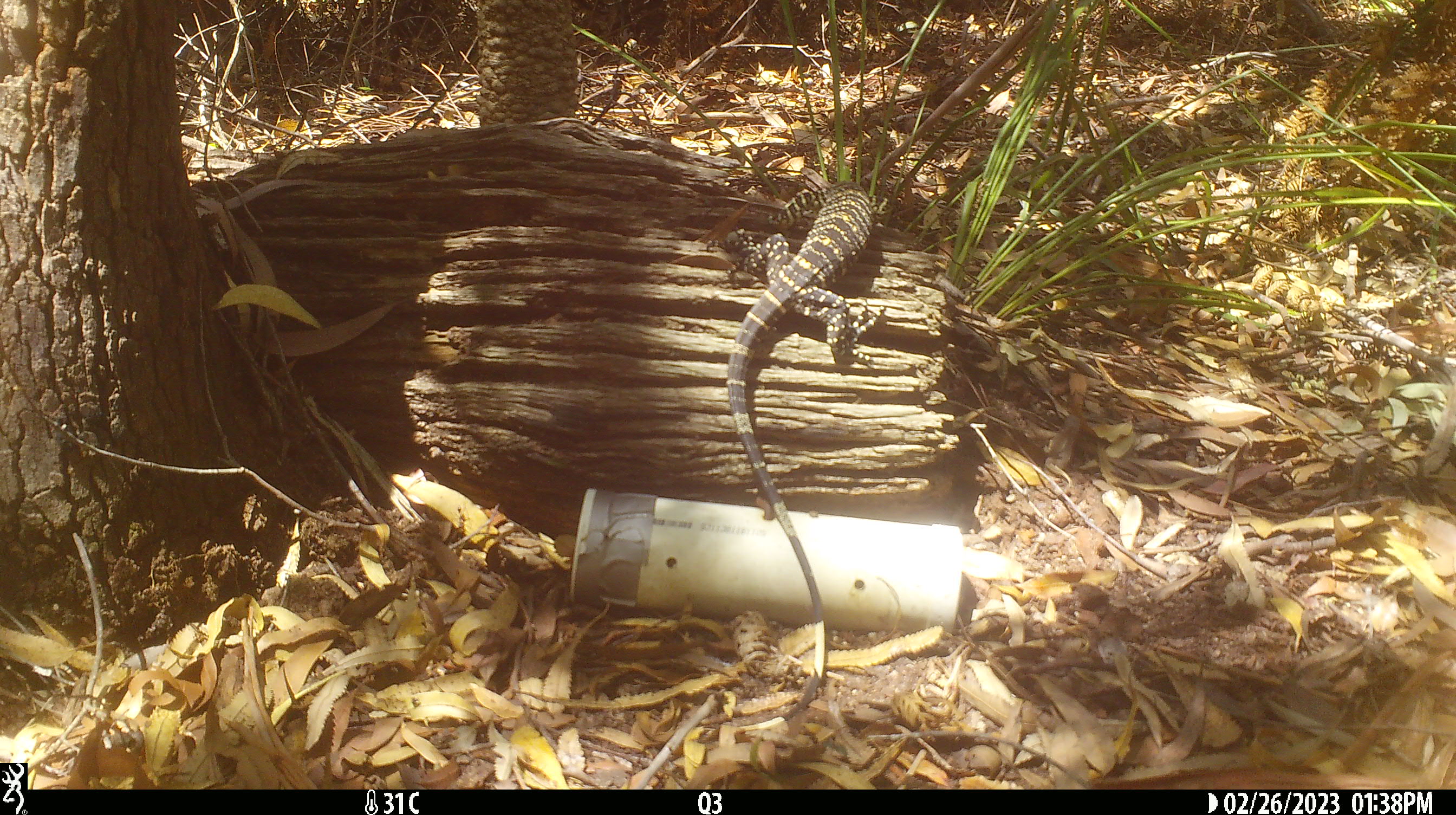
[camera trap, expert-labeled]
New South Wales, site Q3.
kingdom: Animalia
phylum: Chordata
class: Reptilia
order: Squamata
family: Varanidae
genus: Varanus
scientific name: Varanus varius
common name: lace monitor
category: goanna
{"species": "goanna (lace monitor) (Varanus varius)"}